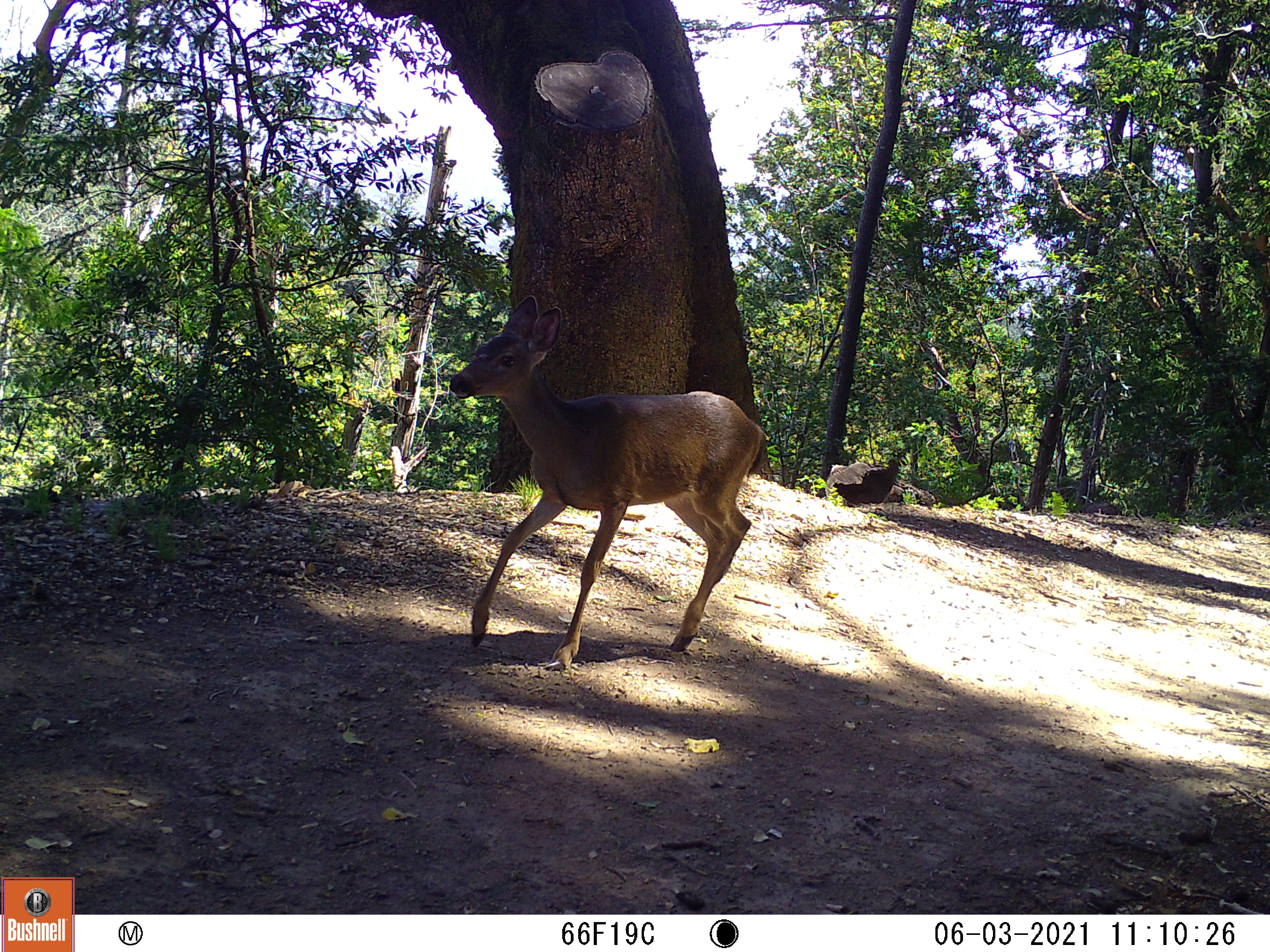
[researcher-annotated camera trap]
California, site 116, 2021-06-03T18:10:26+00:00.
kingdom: Animalia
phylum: Chordata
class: Mammalia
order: Artiodactyla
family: Cervidae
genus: Odocoileus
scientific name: Odocoileus hemionus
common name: mule deer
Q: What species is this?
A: Mule deer (Odocoileus hemionus).